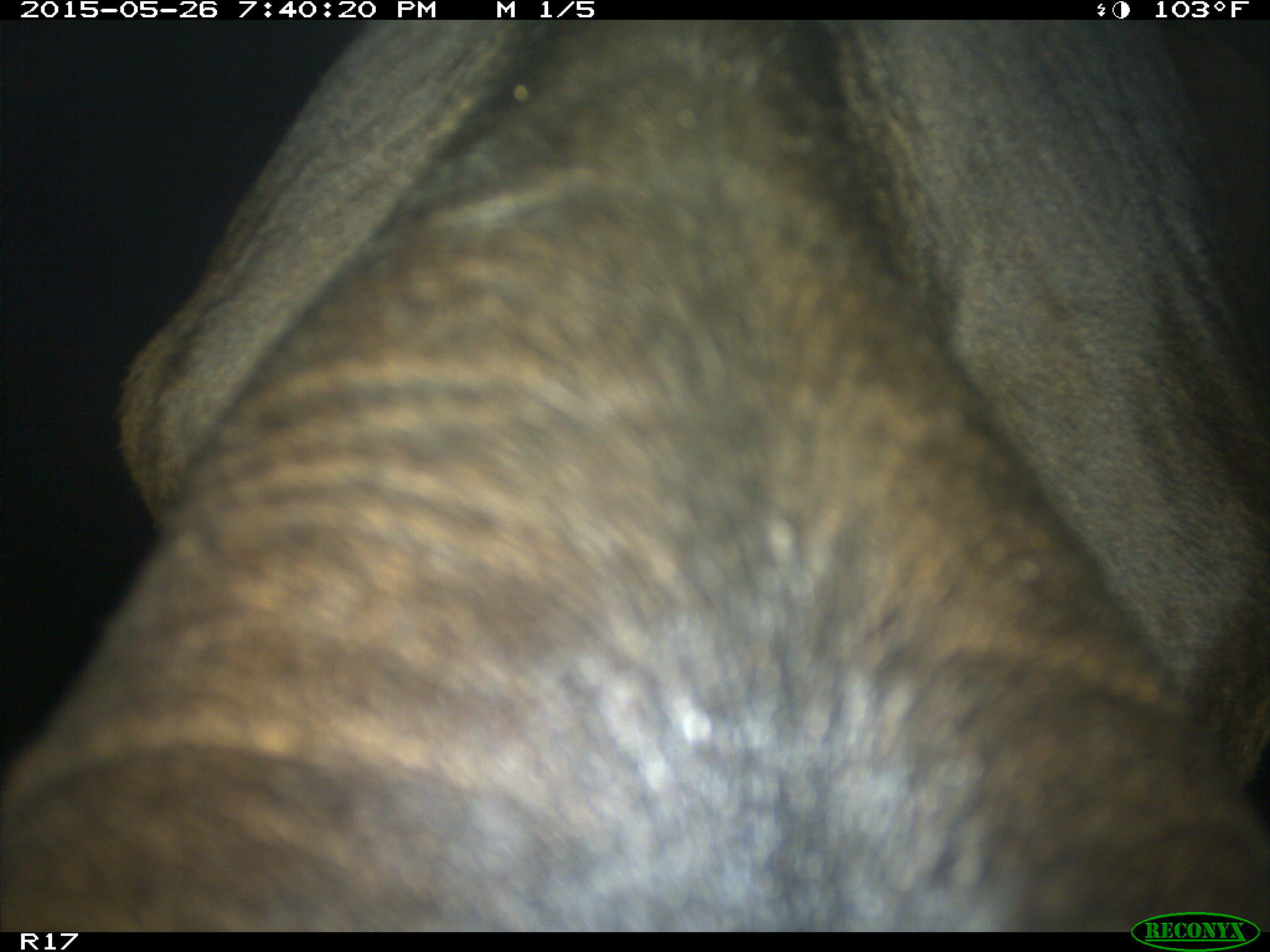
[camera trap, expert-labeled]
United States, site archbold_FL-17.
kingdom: Animalia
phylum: Chordata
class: Mammalia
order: Artiodactyla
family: Bovidae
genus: Bos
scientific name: Bos taurus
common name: domestic cow